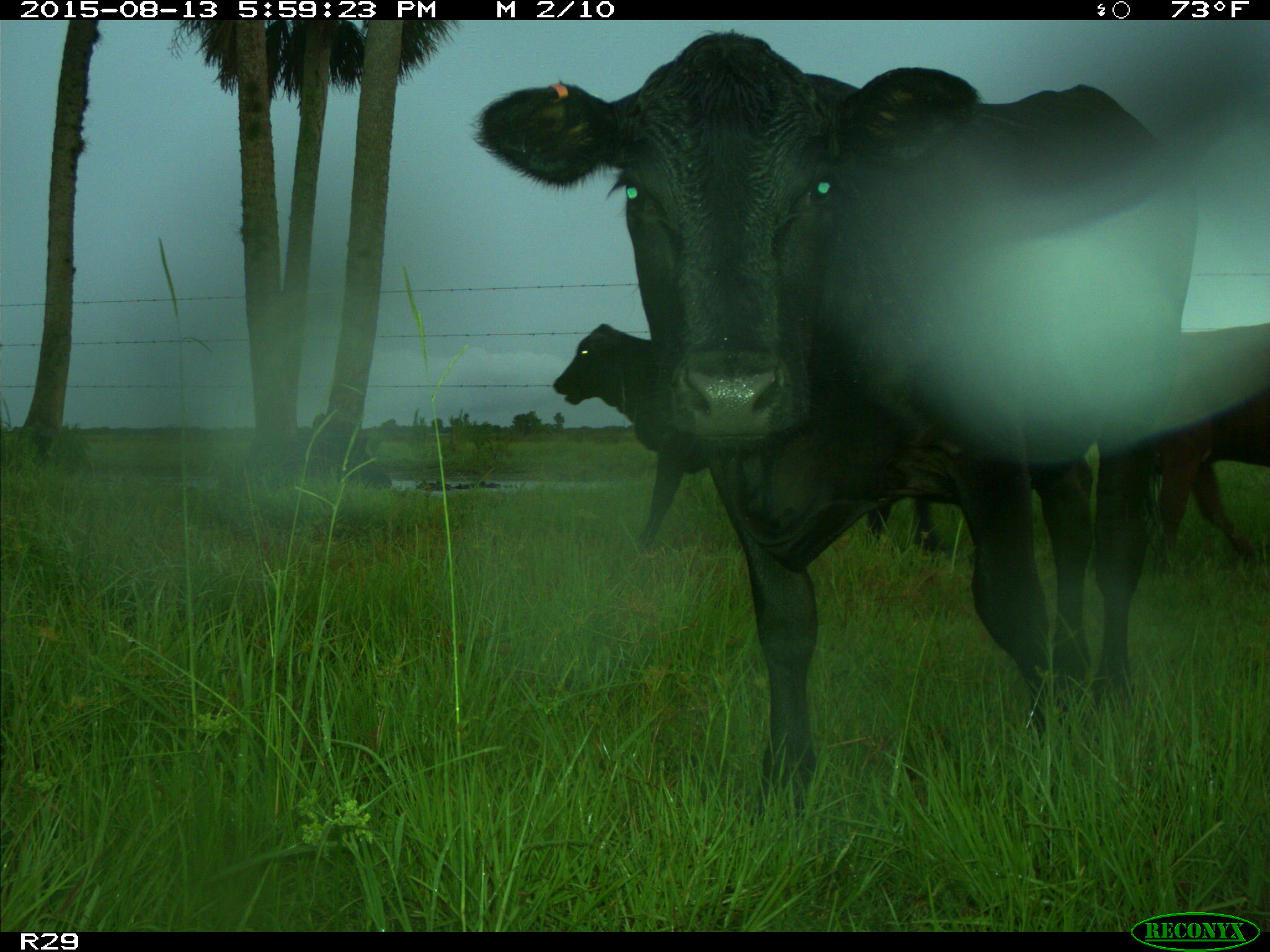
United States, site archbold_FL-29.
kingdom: Animalia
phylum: Chordata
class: Mammalia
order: Artiodactyla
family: Bovidae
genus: Bos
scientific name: Bos taurus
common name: domestic cow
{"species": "Bos taurus (domestic cow)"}